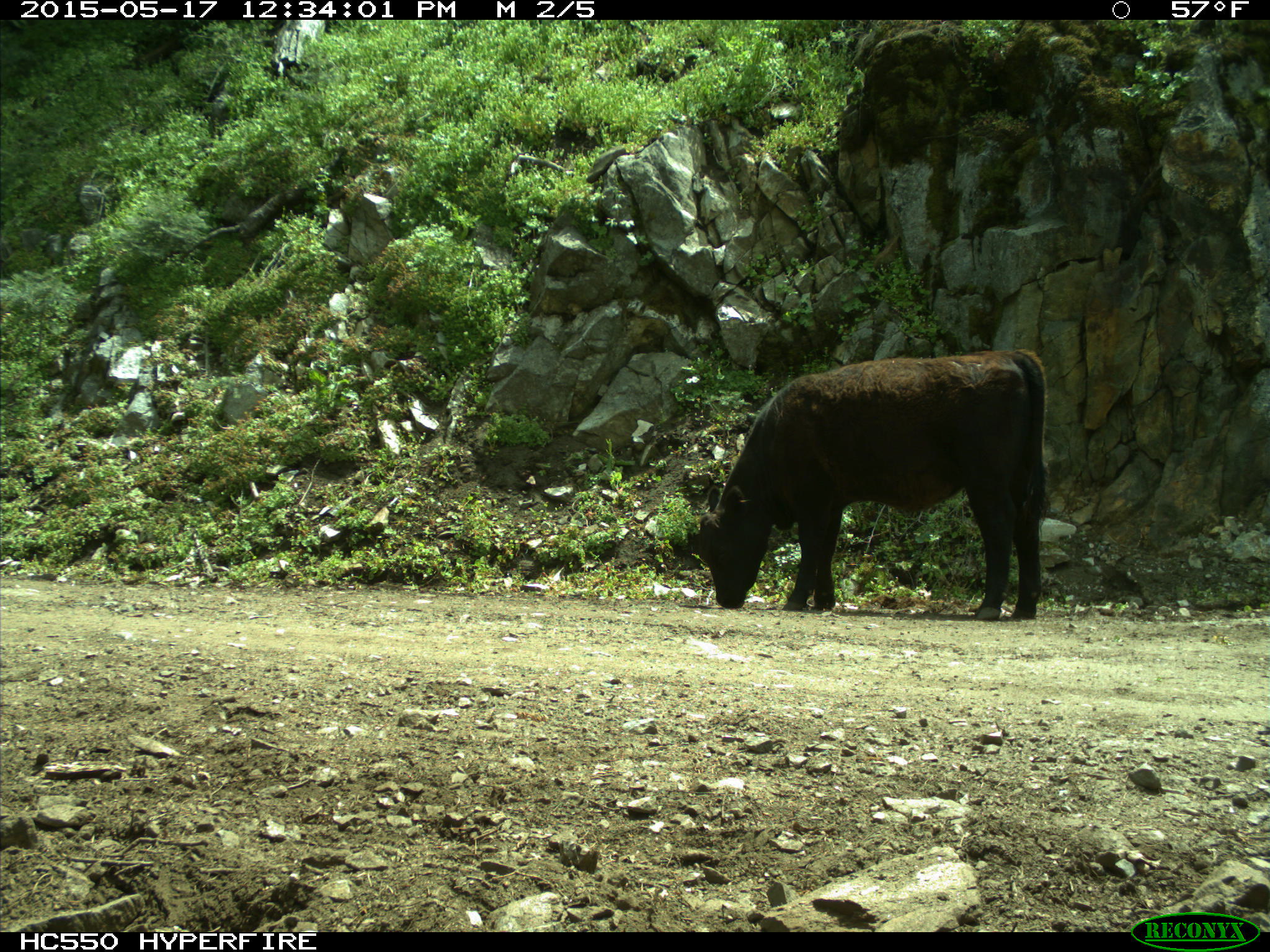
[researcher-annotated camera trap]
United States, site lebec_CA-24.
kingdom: Animalia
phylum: Chordata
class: Mammalia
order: Artiodactyla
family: Bovidae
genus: Bos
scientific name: Bos taurus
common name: domestic cow